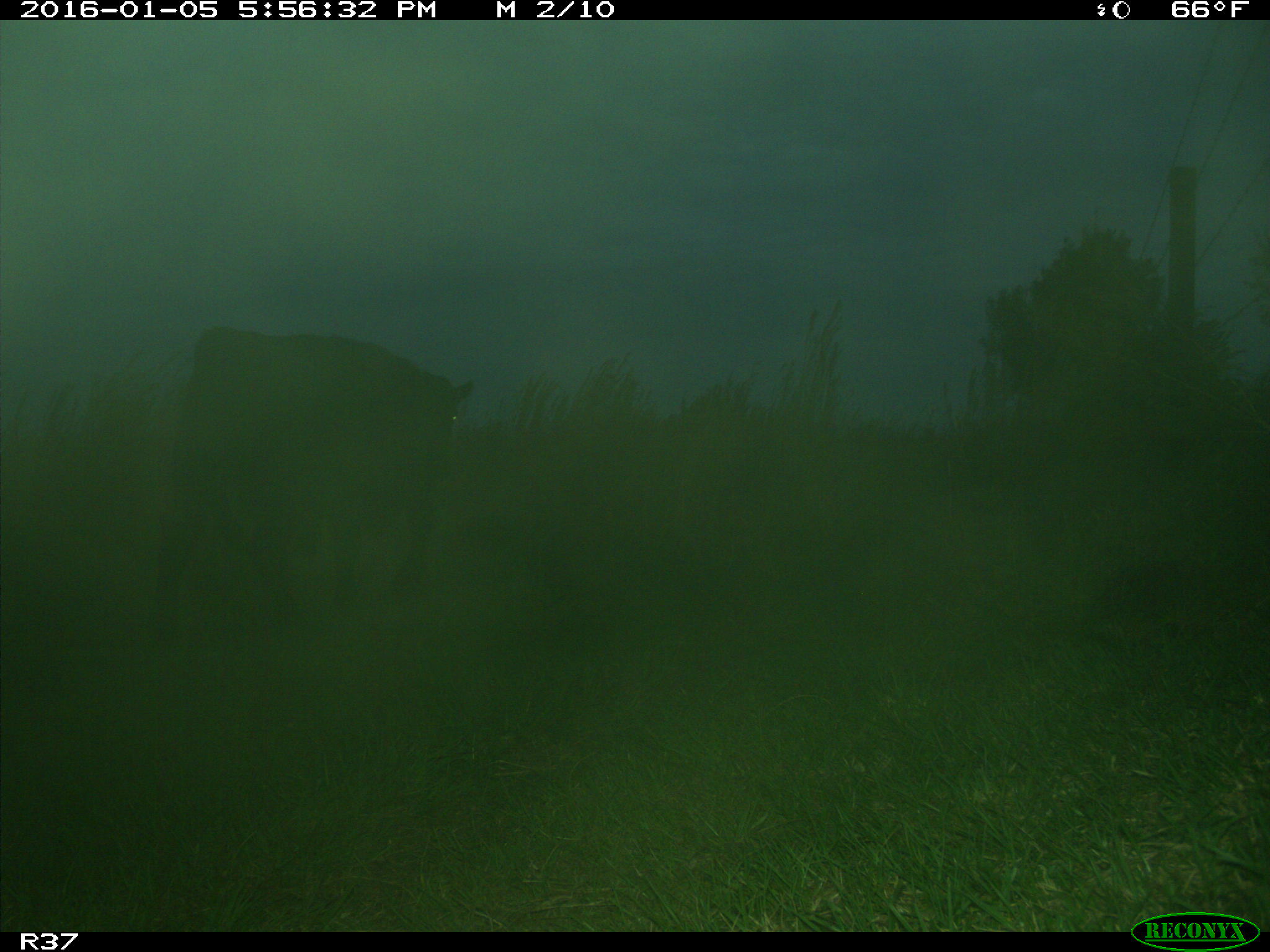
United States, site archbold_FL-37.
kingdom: Animalia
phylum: Chordata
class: Mammalia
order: Artiodactyla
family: Bovidae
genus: Bos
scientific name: Bos taurus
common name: domestic cow